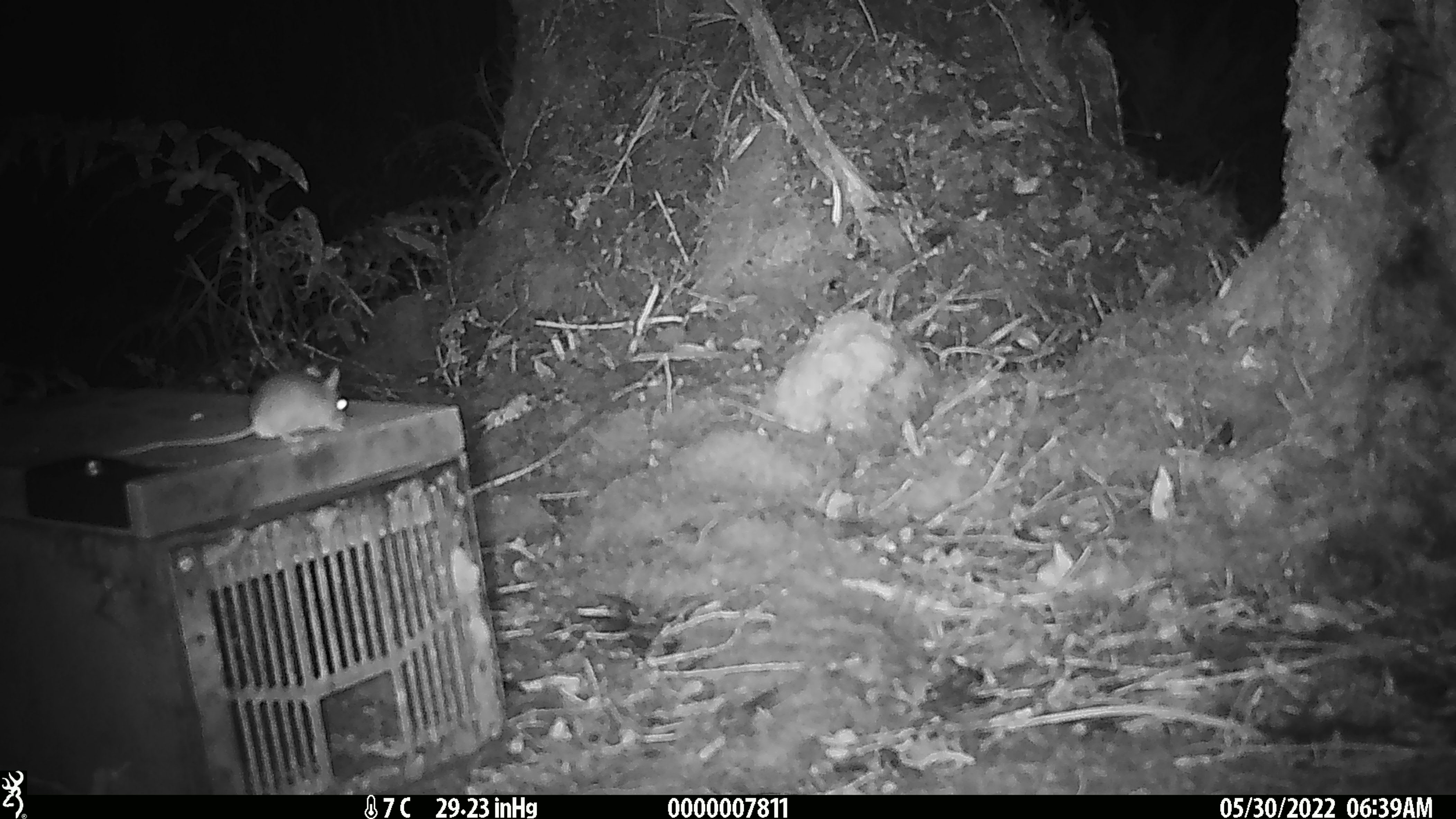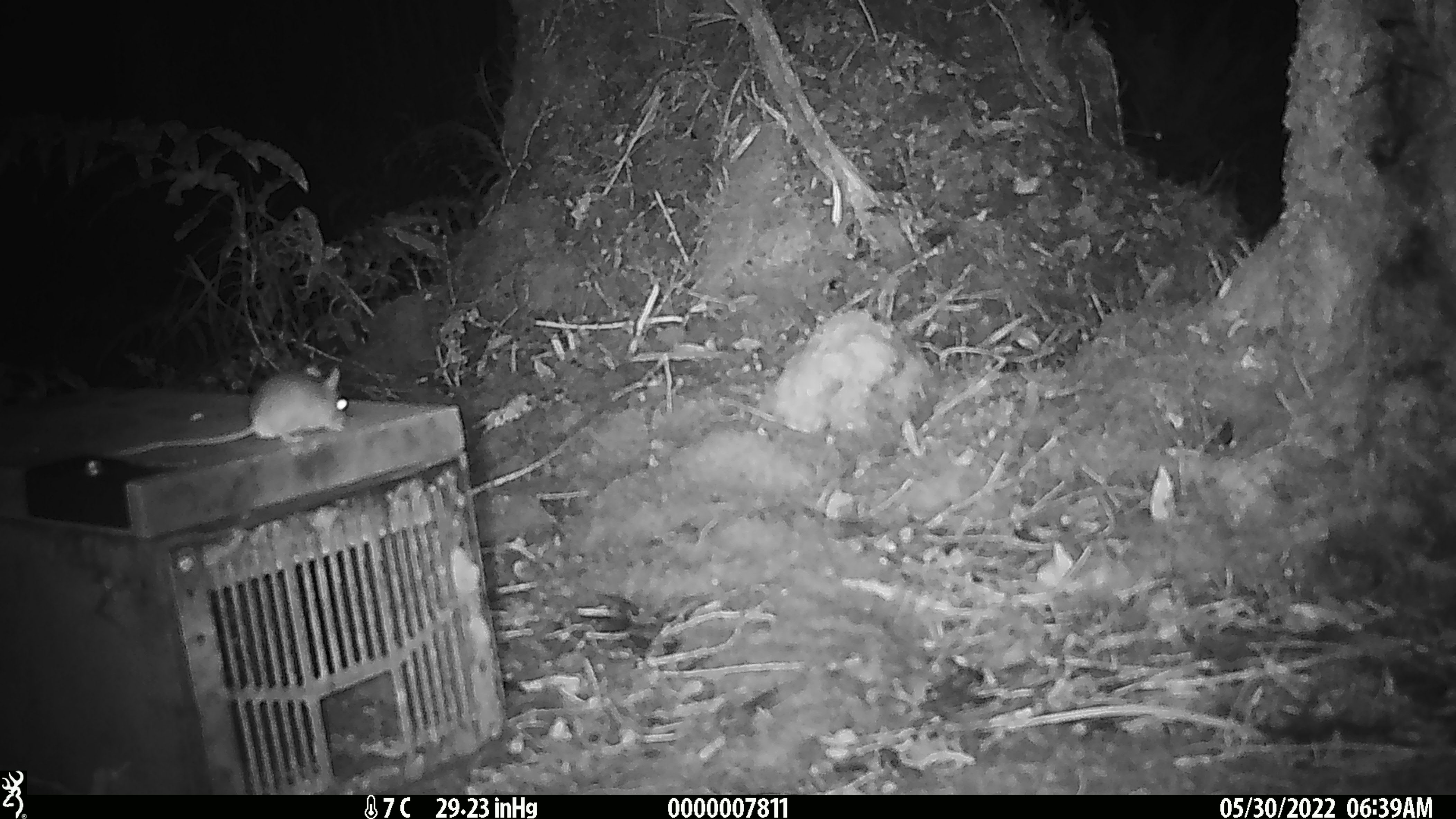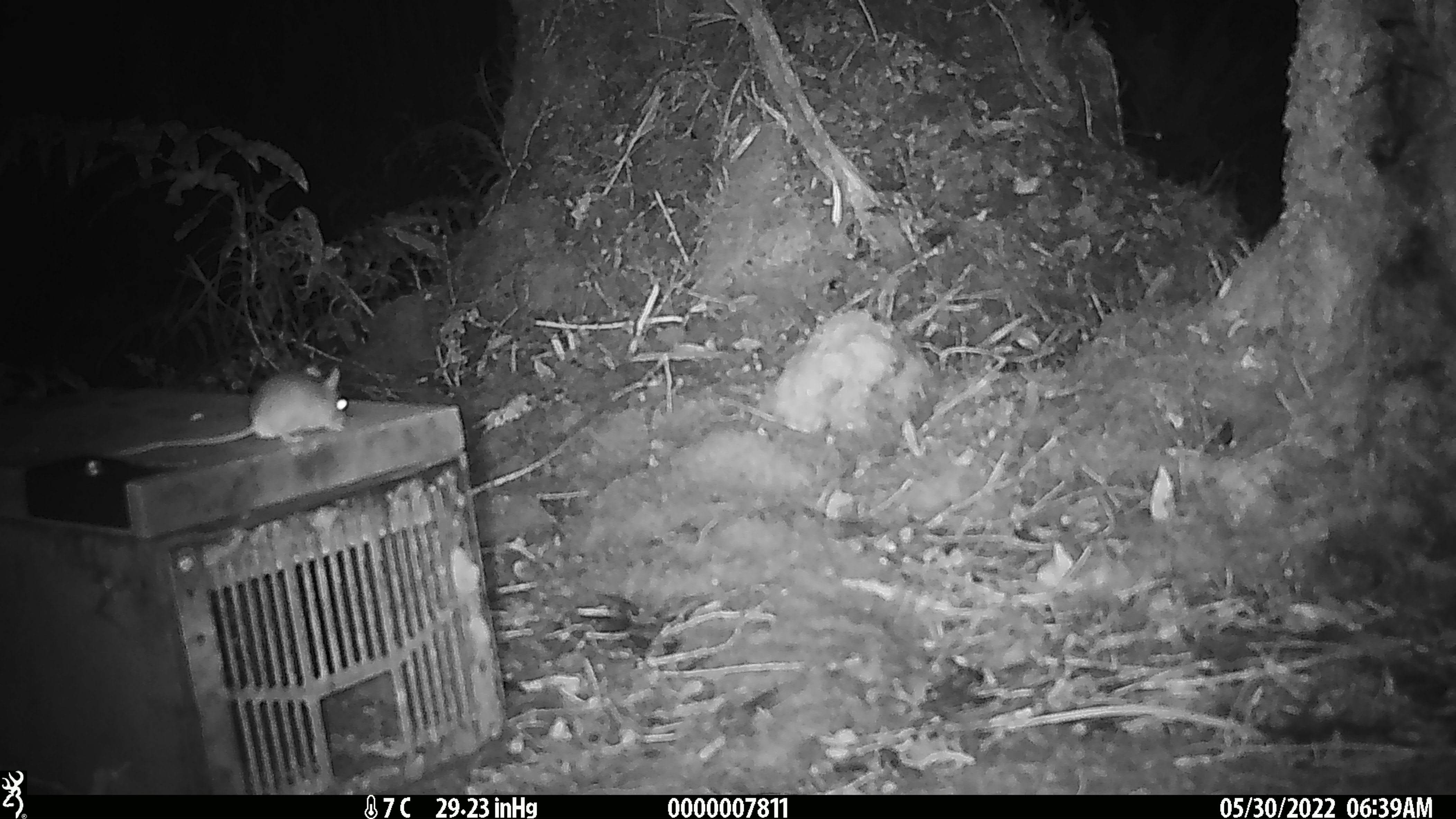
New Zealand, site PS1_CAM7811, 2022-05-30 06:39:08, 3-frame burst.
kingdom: Animalia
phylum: Chordata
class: Mammalia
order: Rodentia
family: Muridae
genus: Mus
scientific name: Mus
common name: mouse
Mouse (Mus).